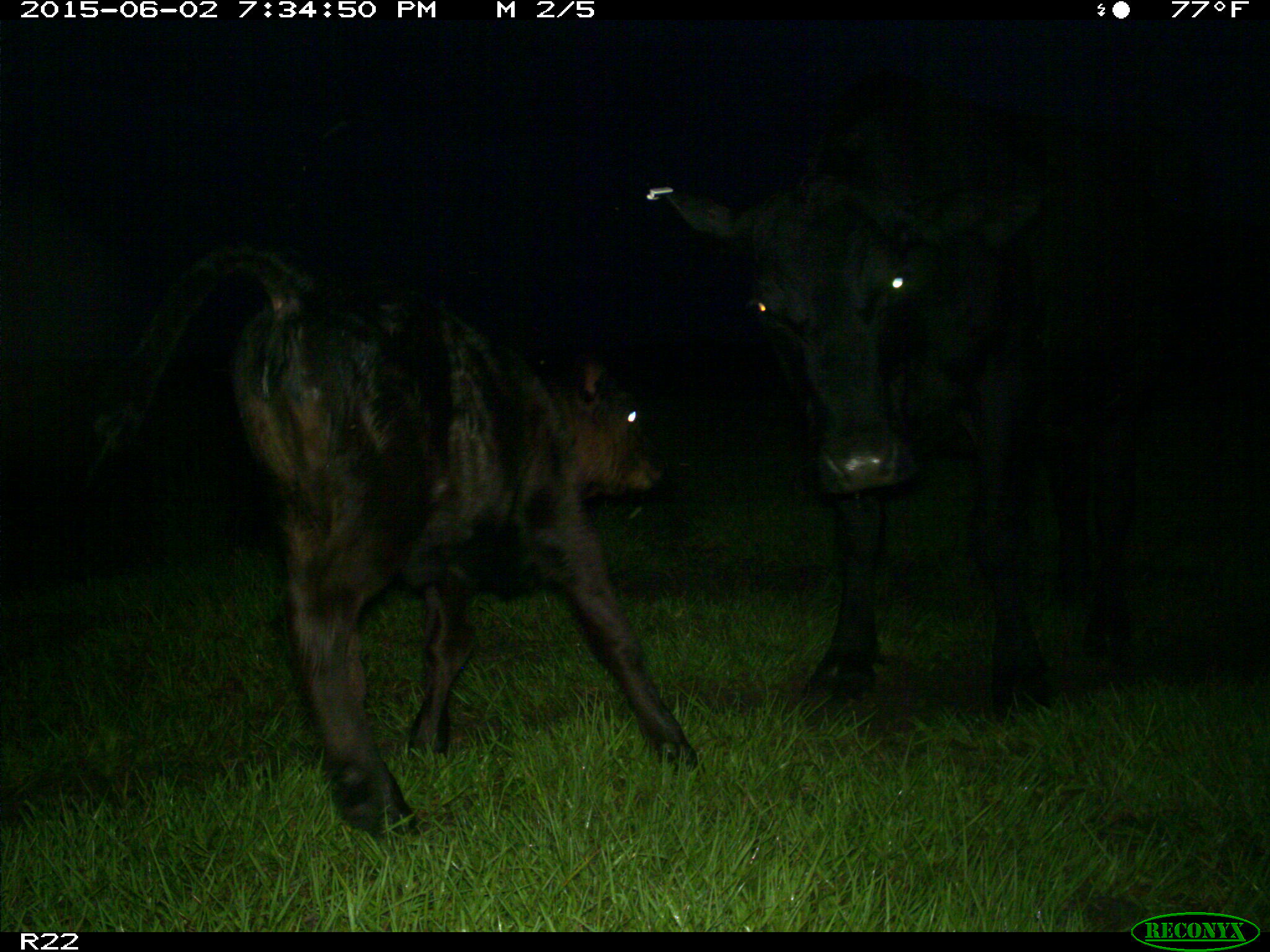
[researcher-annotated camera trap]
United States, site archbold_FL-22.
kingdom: Animalia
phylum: Chordata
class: Mammalia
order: Artiodactyla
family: Bovidae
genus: Bos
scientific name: Bos taurus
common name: domestic cow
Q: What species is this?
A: Bos taurus (domestic cow).